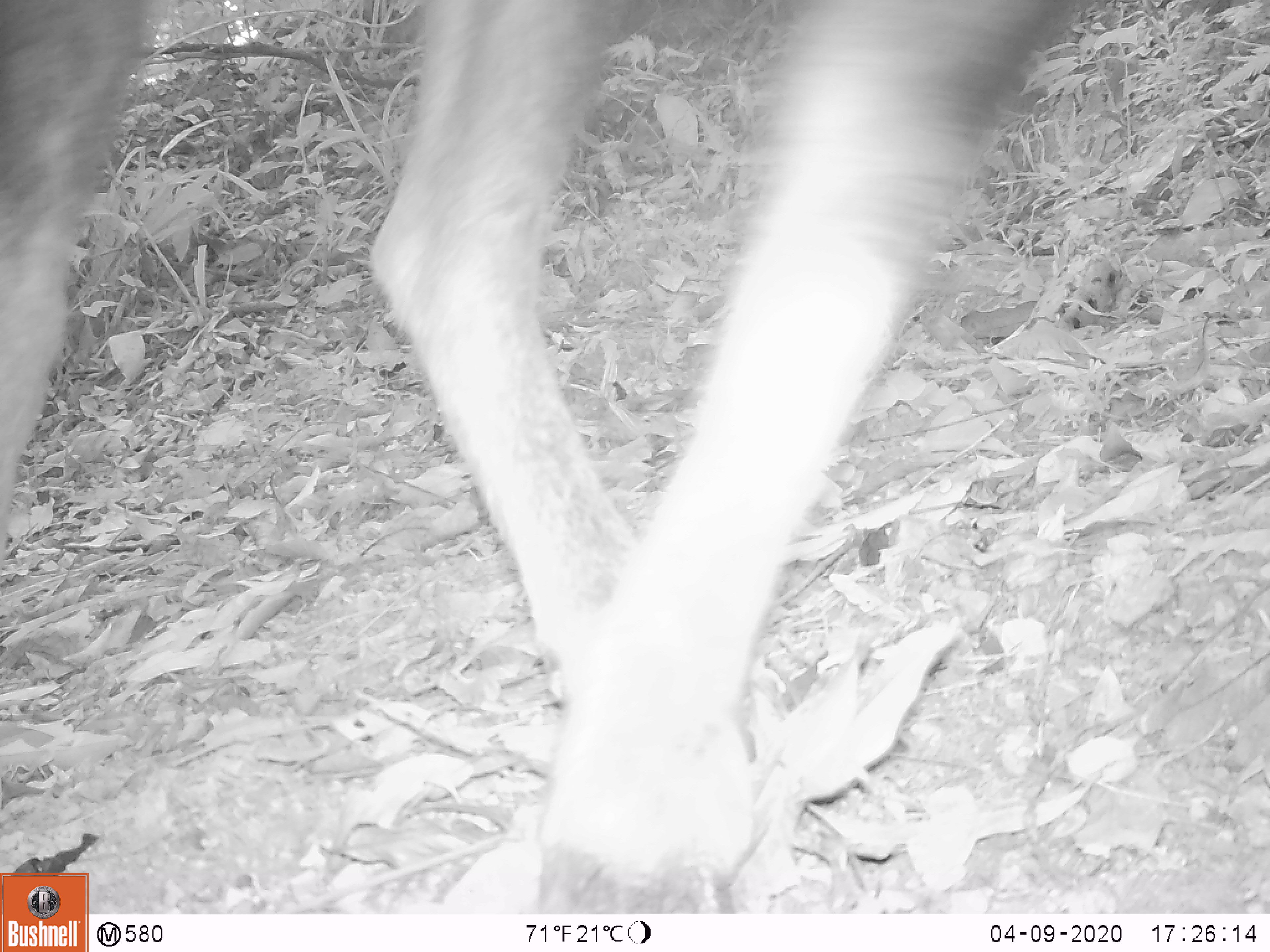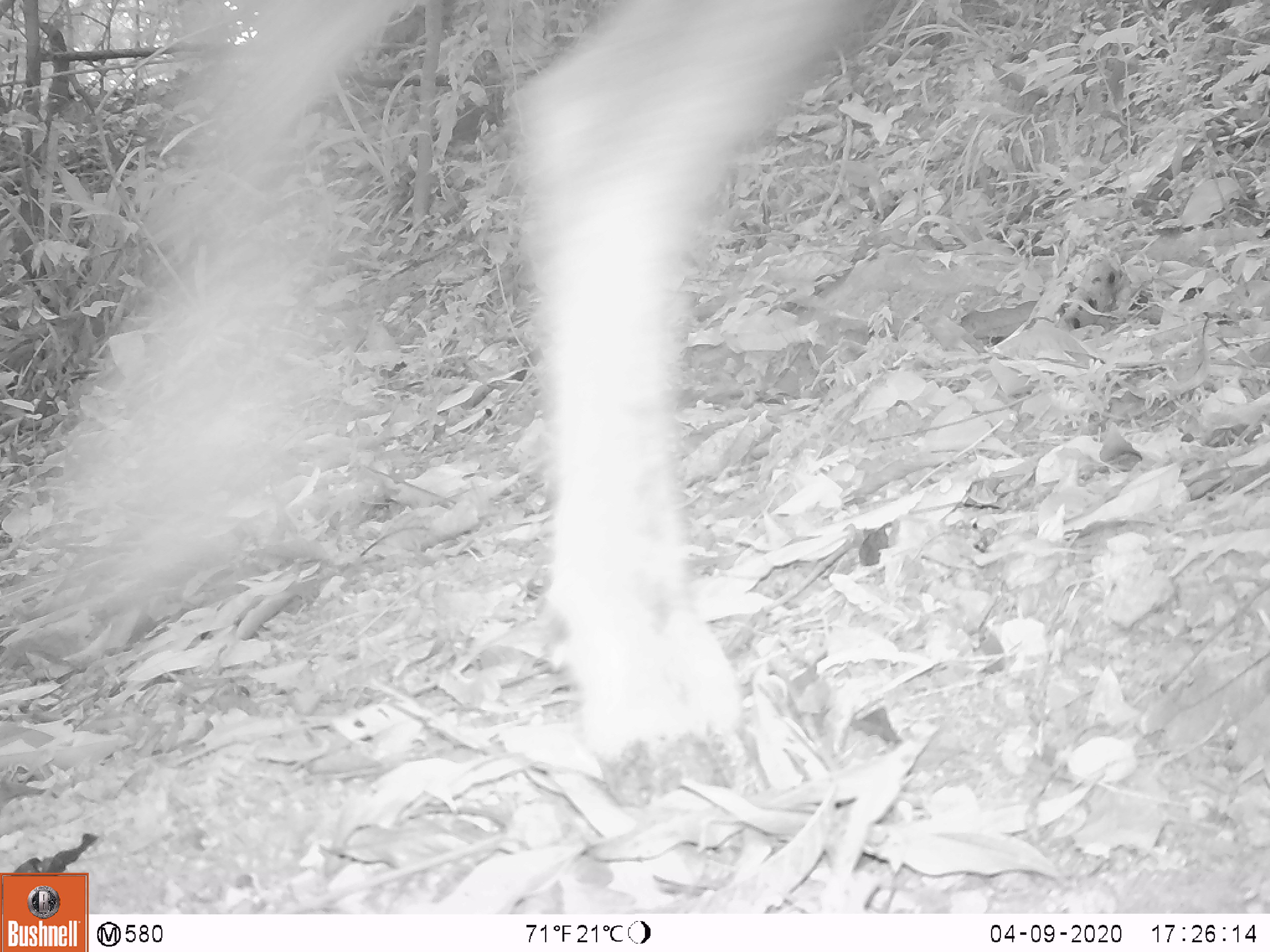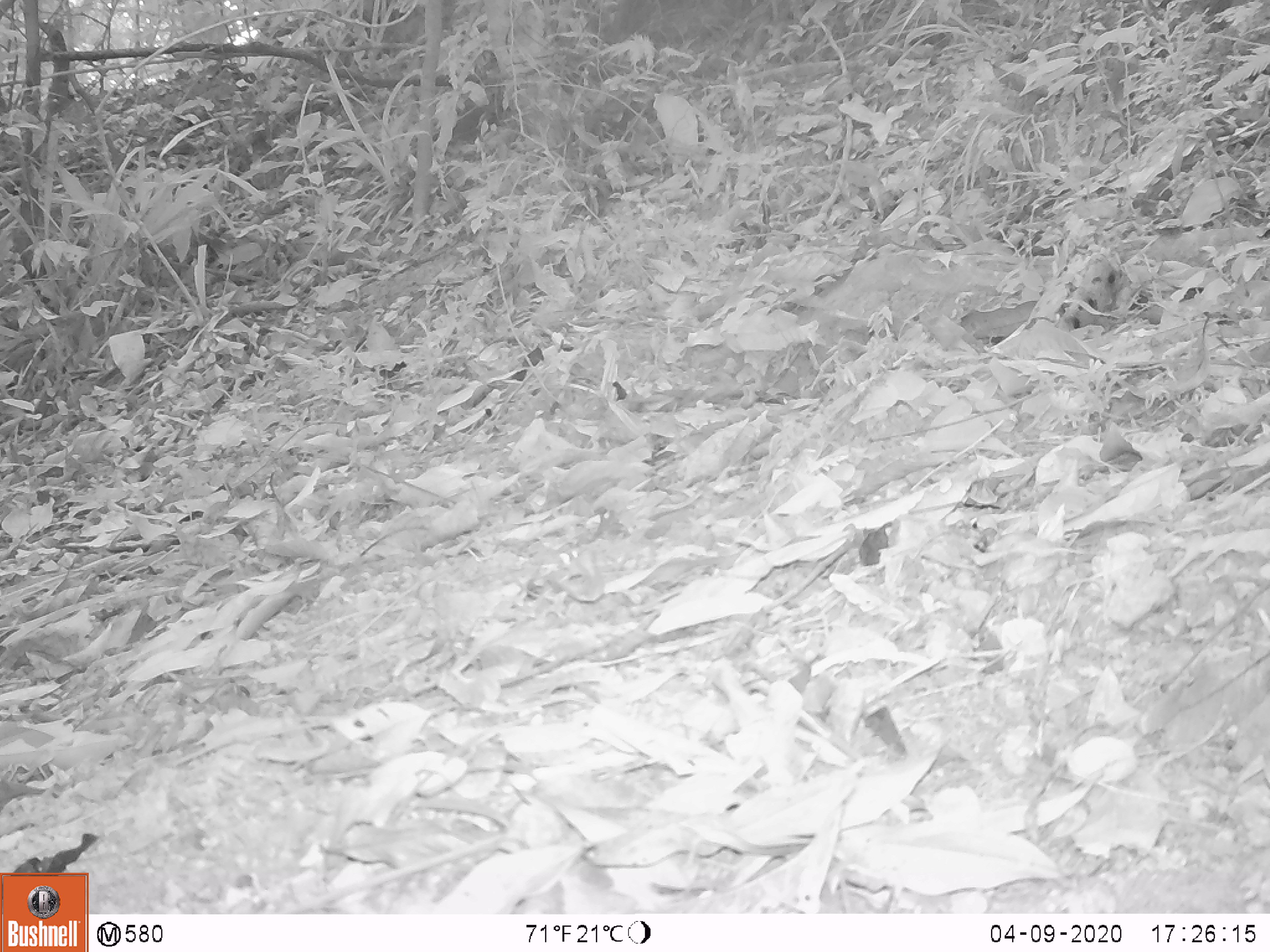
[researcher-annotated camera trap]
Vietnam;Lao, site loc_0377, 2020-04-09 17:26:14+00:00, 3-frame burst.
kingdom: Animalia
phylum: Chordata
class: Mammalia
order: Artiodactyla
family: Bovidae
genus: Capricornis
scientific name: Capricornis sumatraensis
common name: chinese serow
Chinese serow (Capricornis sumatraensis). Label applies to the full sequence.